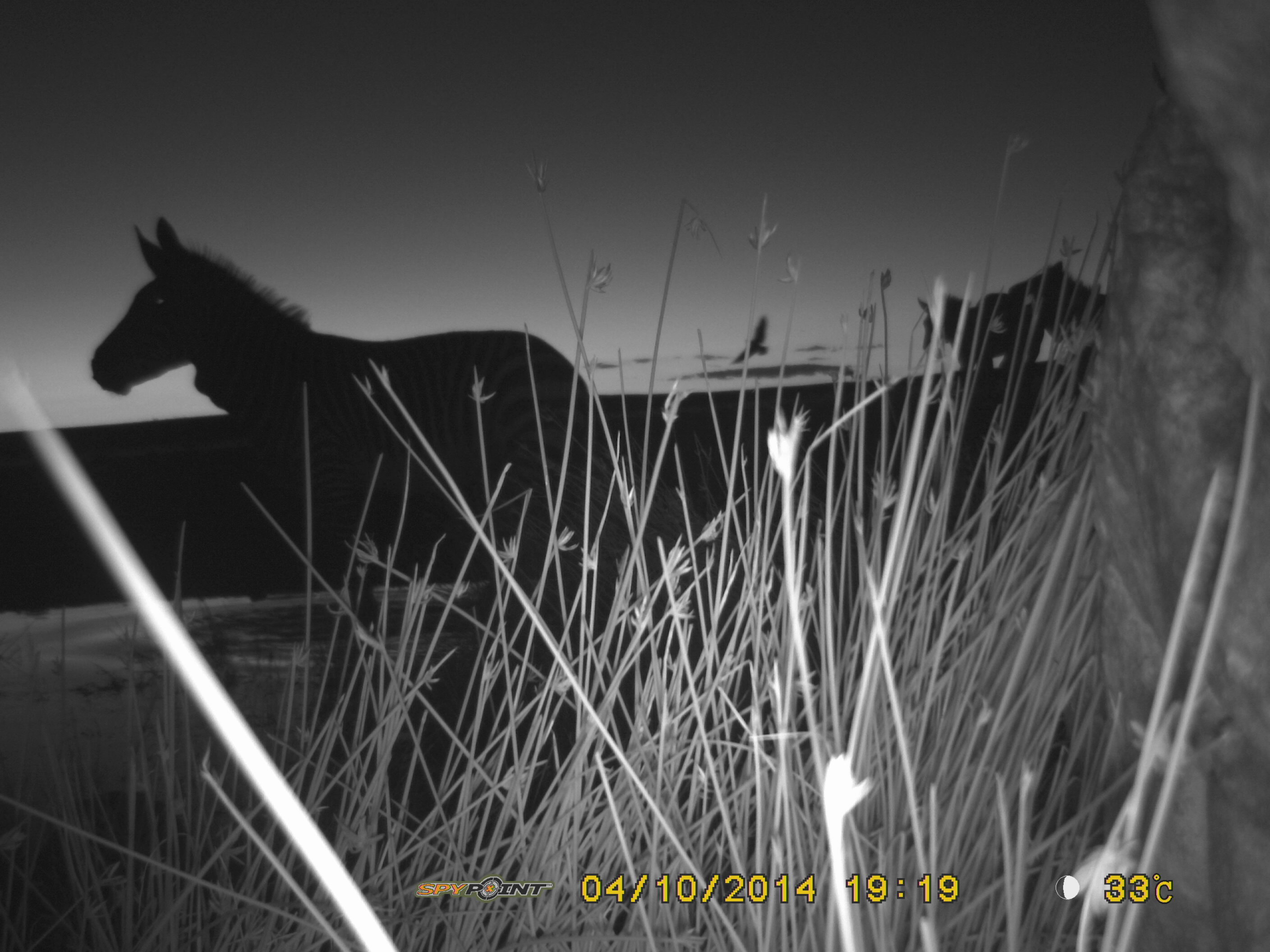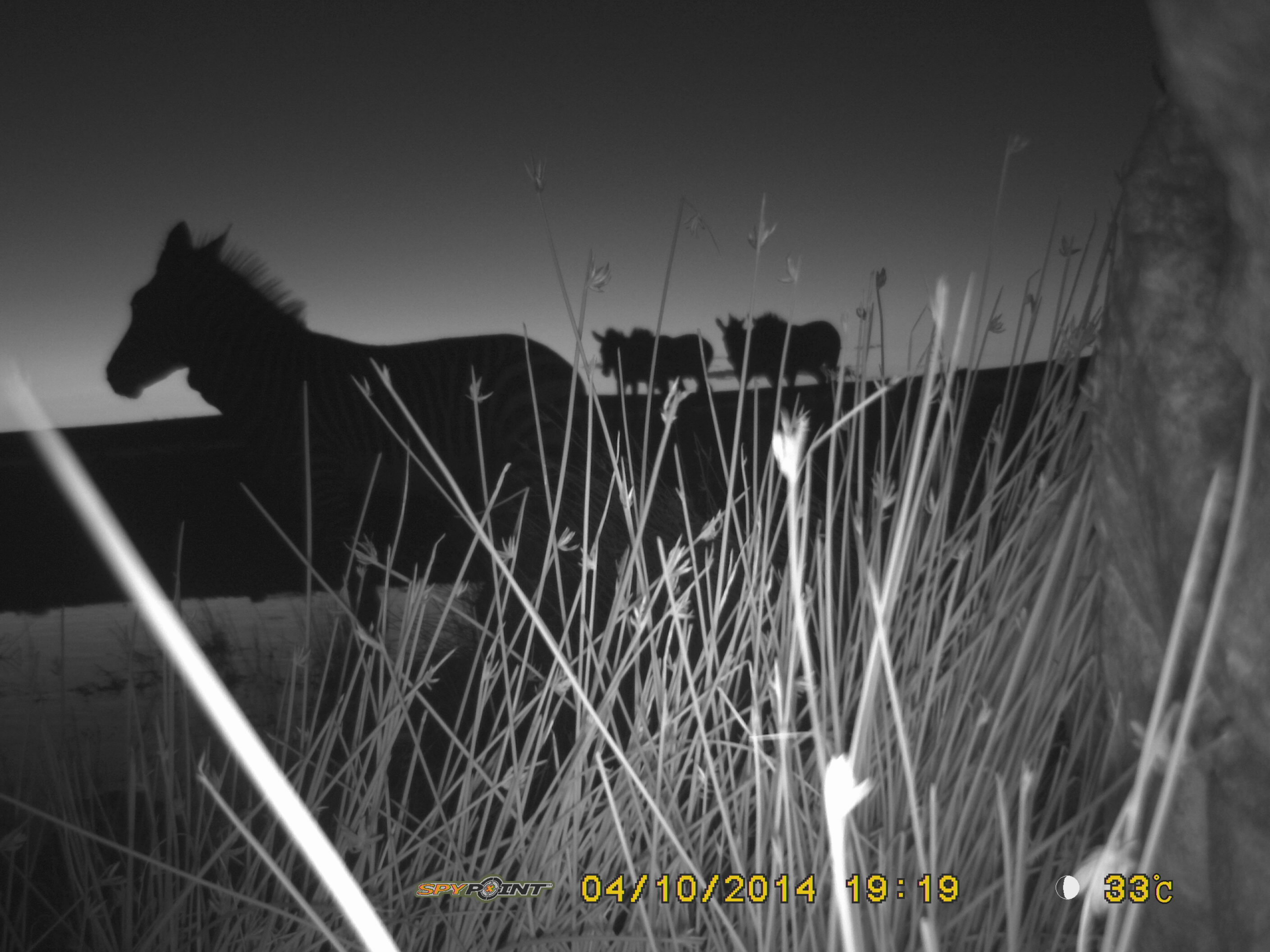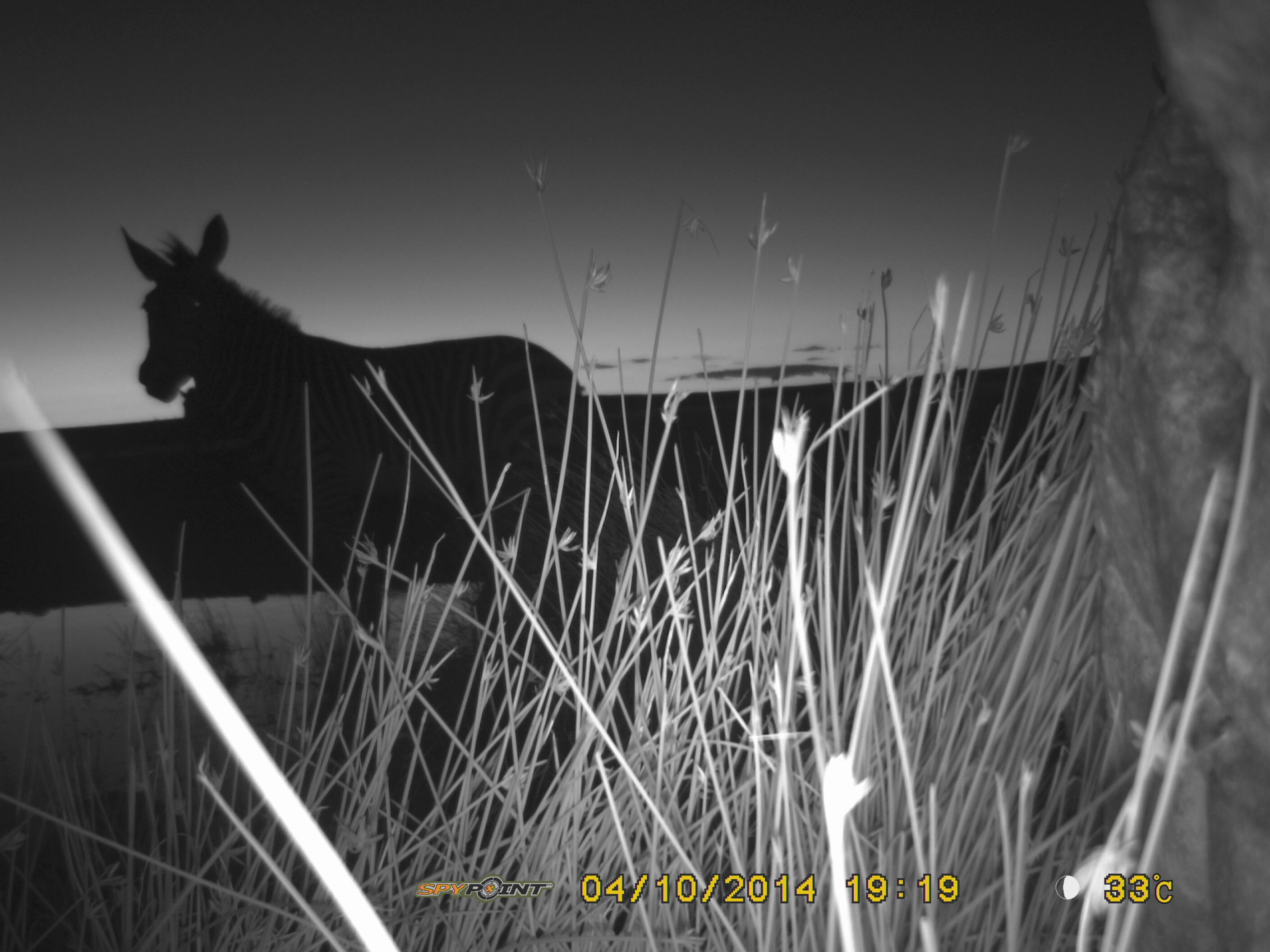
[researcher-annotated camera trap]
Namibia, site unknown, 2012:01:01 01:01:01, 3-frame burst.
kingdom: Animalia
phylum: Chordata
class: Mammalia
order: Perissodactyla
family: Equidae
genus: Equus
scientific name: Equus zebra hartmannae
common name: hartmann's mountain zebra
Equus zebra hartmannae (hartmann's mountain zebra).